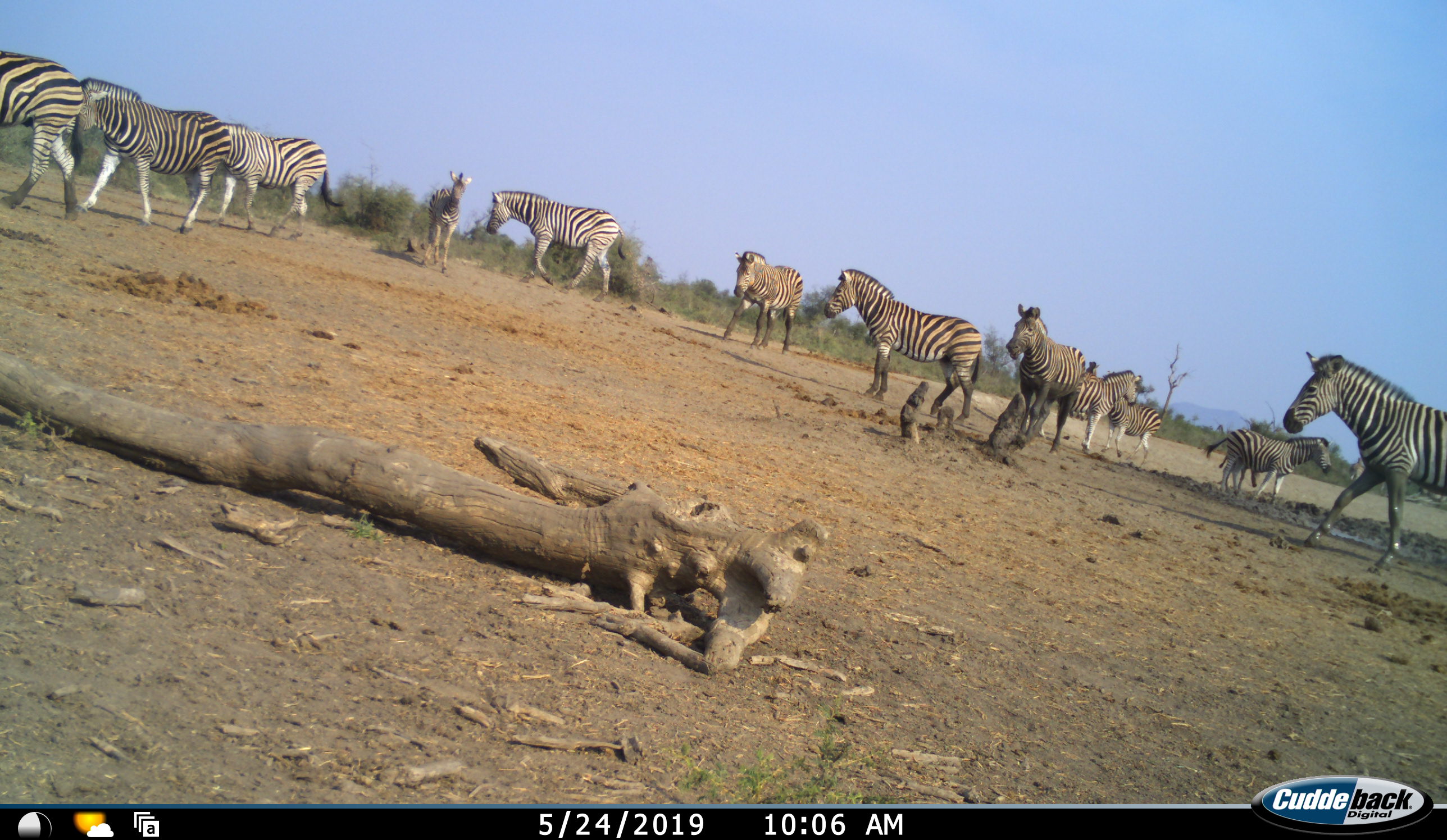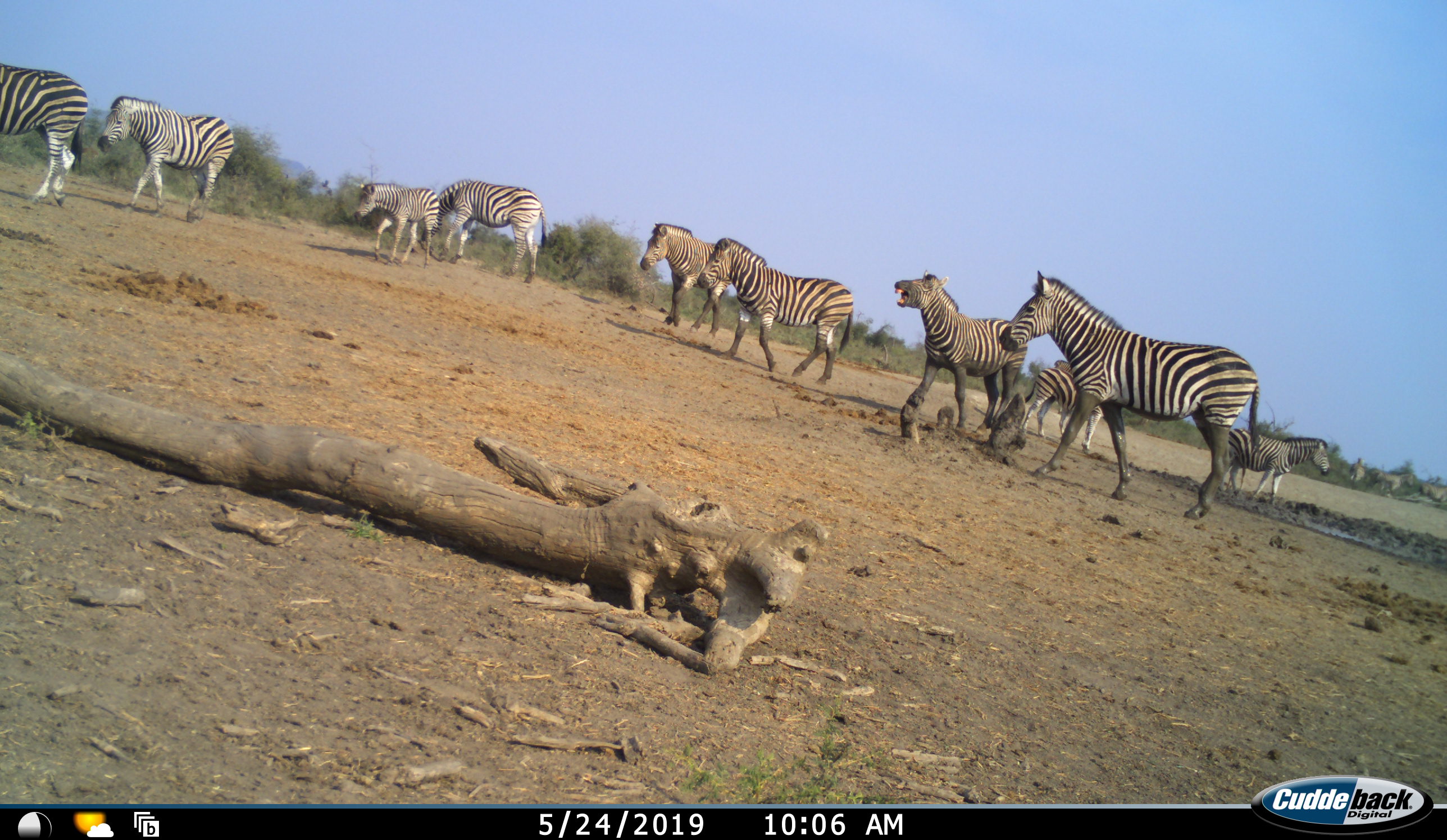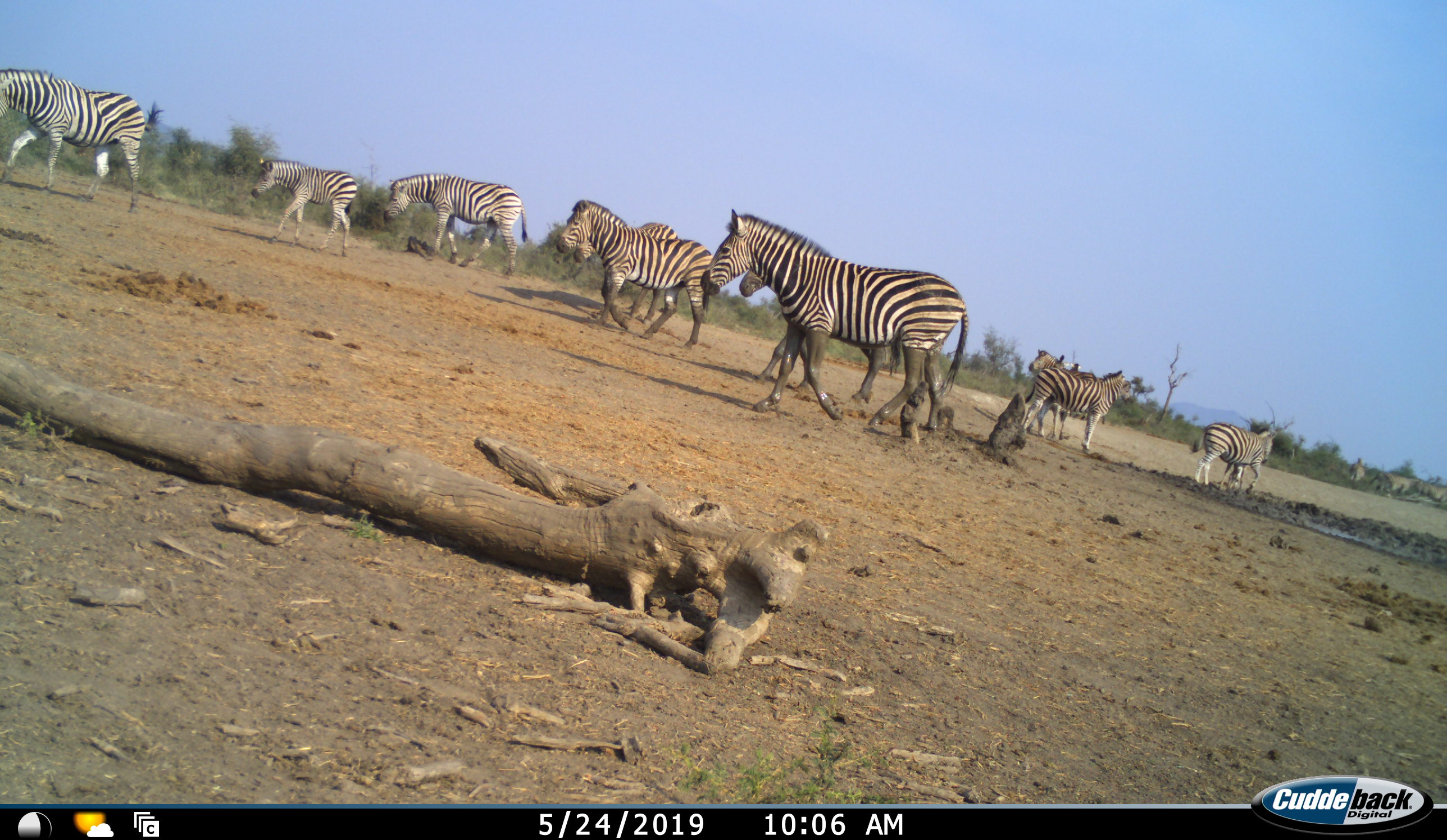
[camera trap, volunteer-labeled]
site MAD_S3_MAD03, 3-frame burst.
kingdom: Animalia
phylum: Chordata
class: Mammalia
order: Perissodactyla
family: Equidae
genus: Equus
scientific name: Equus quagga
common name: plains zebra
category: zebraplains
Zebraplains (plains zebra) (Equus quagga), count 11-50. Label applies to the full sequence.